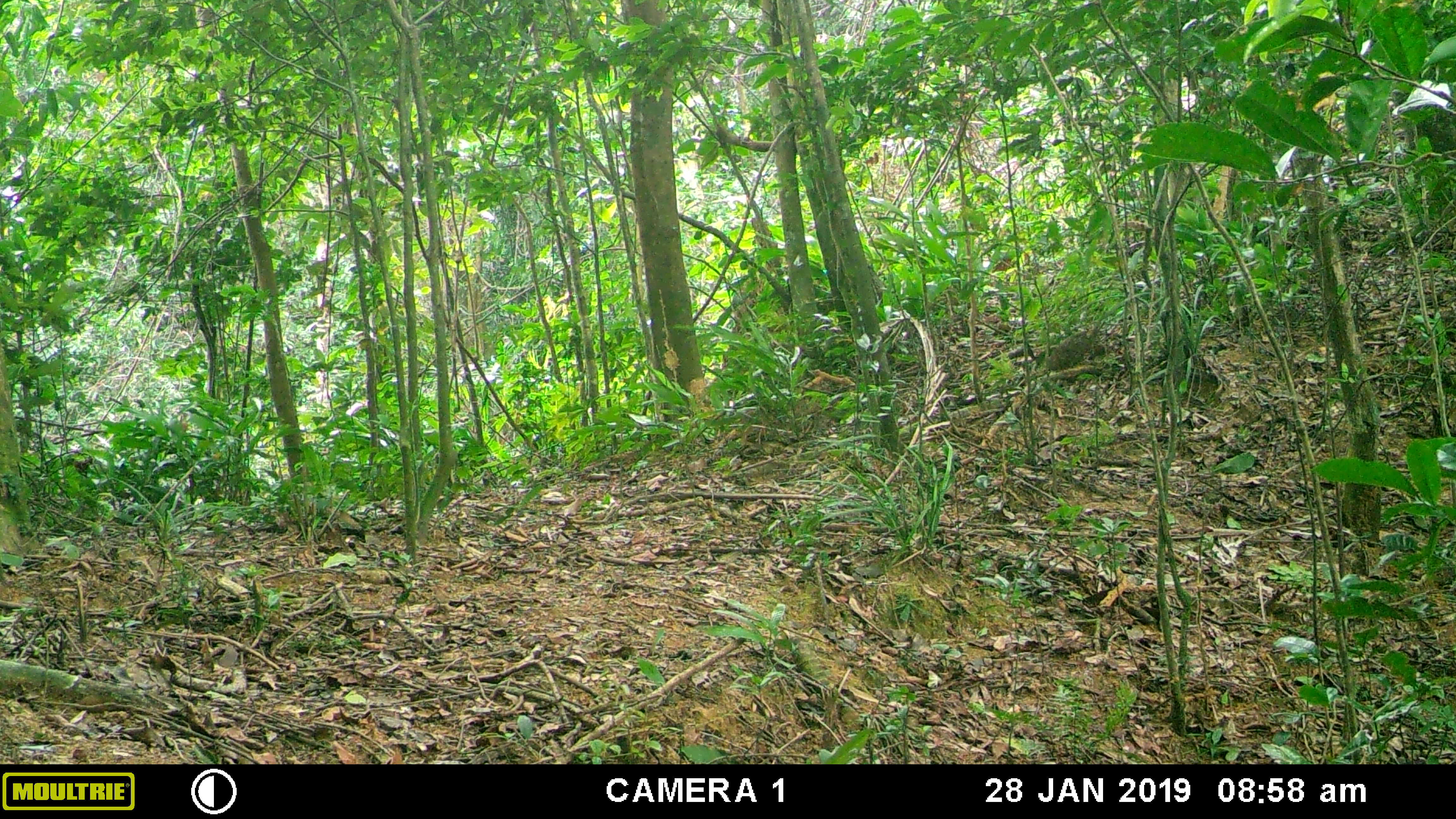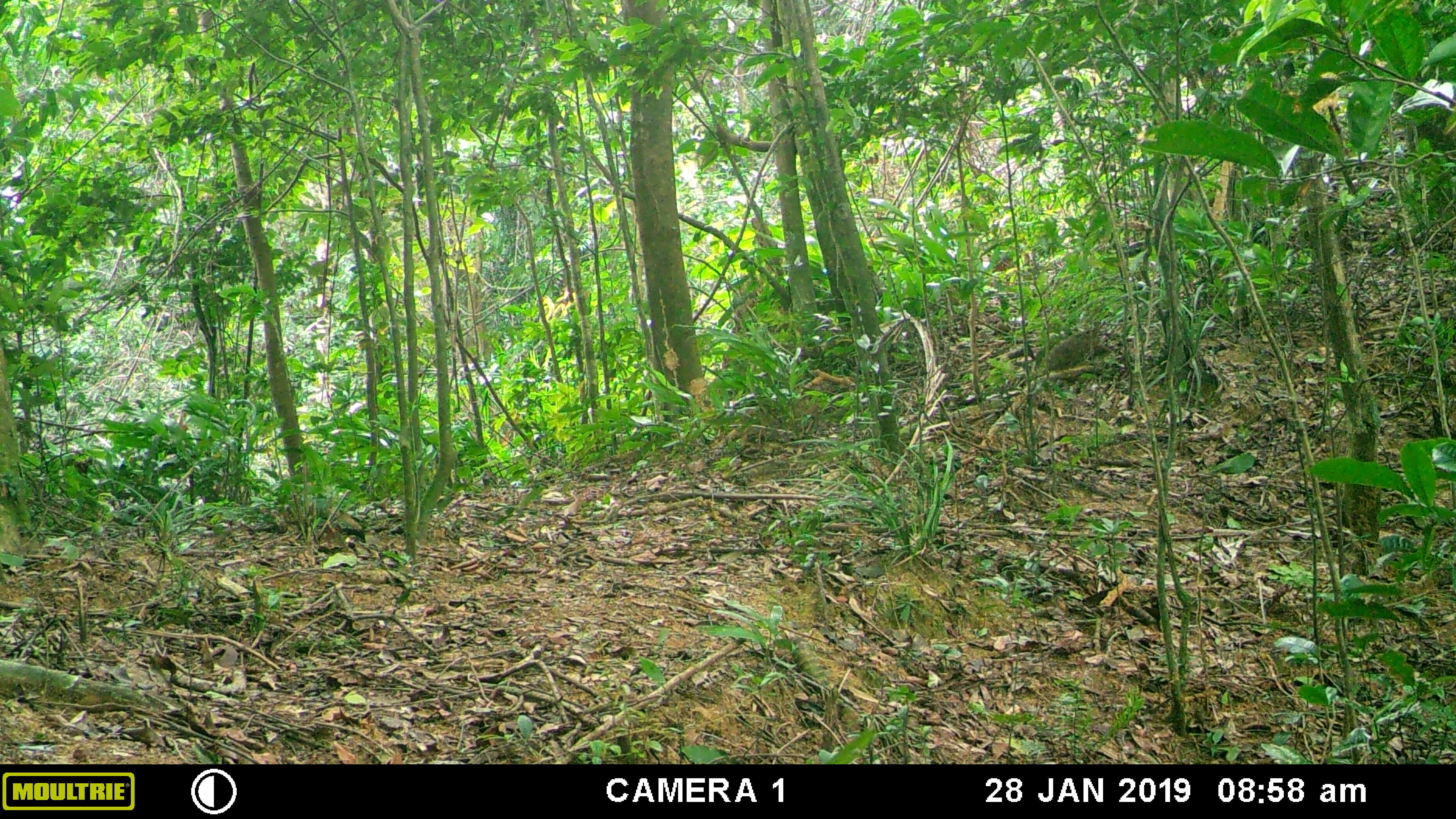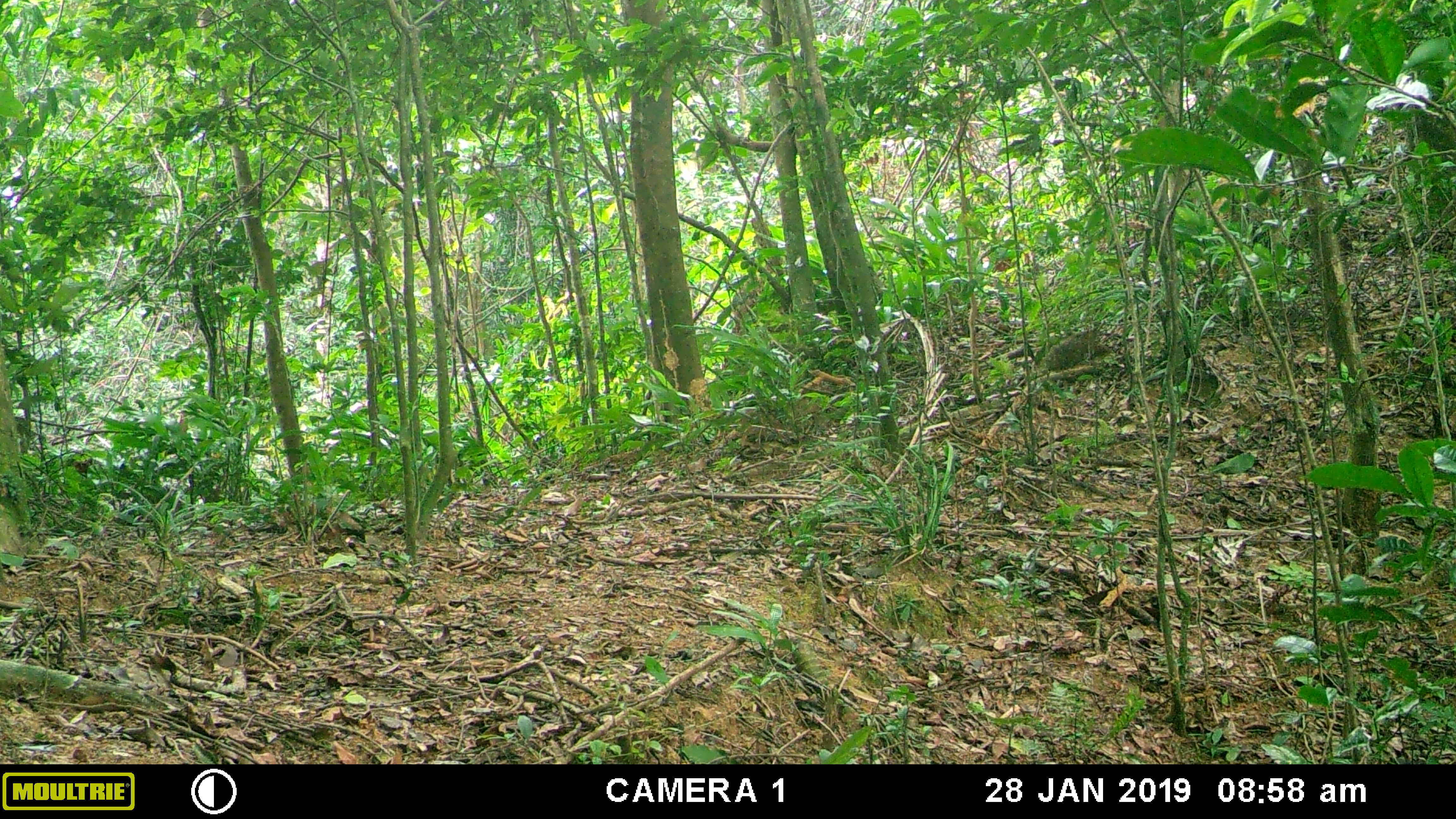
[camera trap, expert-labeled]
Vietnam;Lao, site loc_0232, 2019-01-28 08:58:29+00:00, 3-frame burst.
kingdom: Animalia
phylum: Chordata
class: Mammalia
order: Artiodactyla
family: Suidae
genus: Sus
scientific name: Sus scrofa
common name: eurasian wild pig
Eurasian wild pig (Sus scrofa). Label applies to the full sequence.